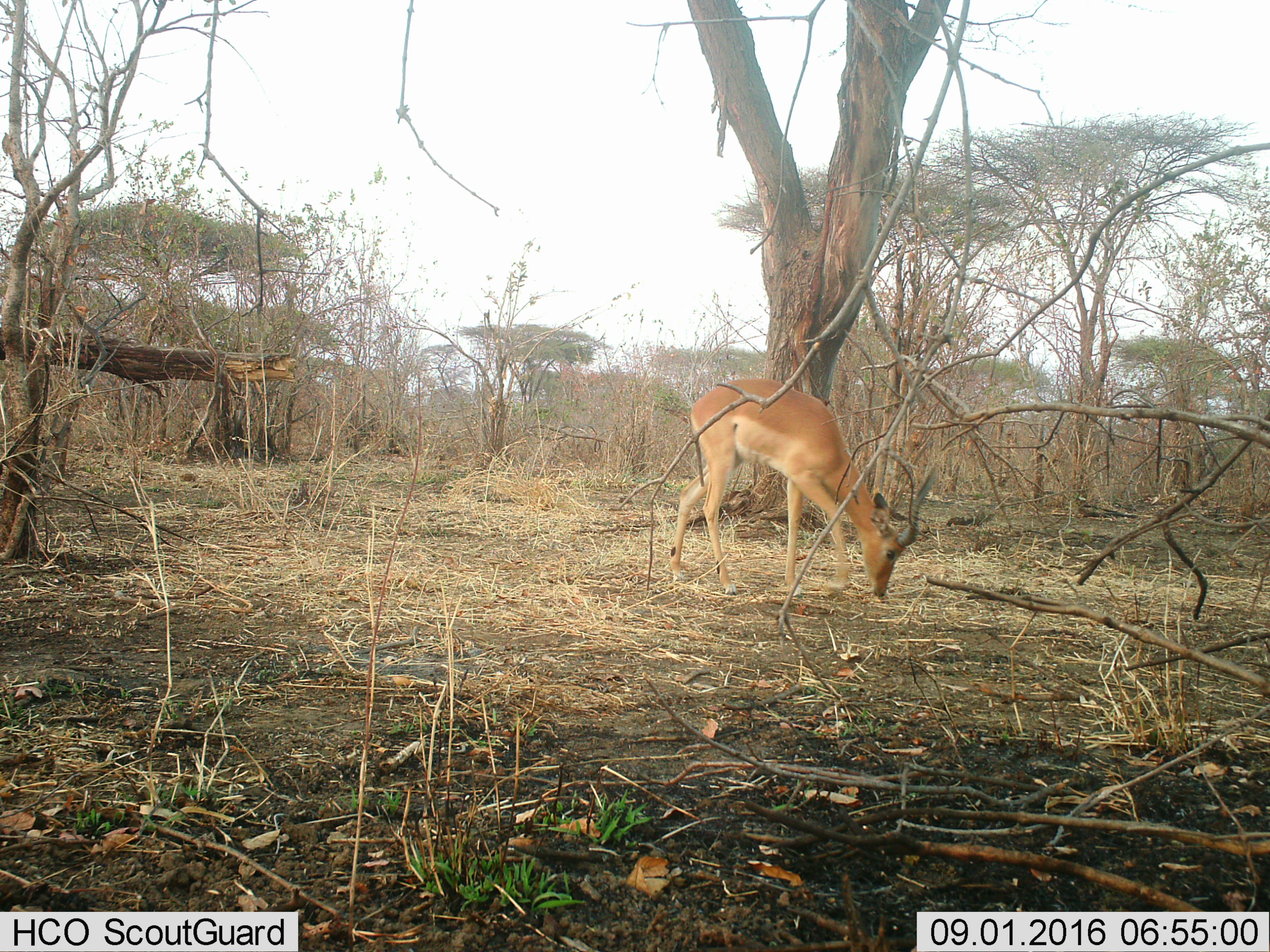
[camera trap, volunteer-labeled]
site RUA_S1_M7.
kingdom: Animalia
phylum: Chordata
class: Mammalia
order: Artiodactyla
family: Bovidae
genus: Aepyceros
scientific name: Aepyceros melampus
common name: impala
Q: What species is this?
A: Impala (Aepyceros melampus).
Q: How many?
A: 1.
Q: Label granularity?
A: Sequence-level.